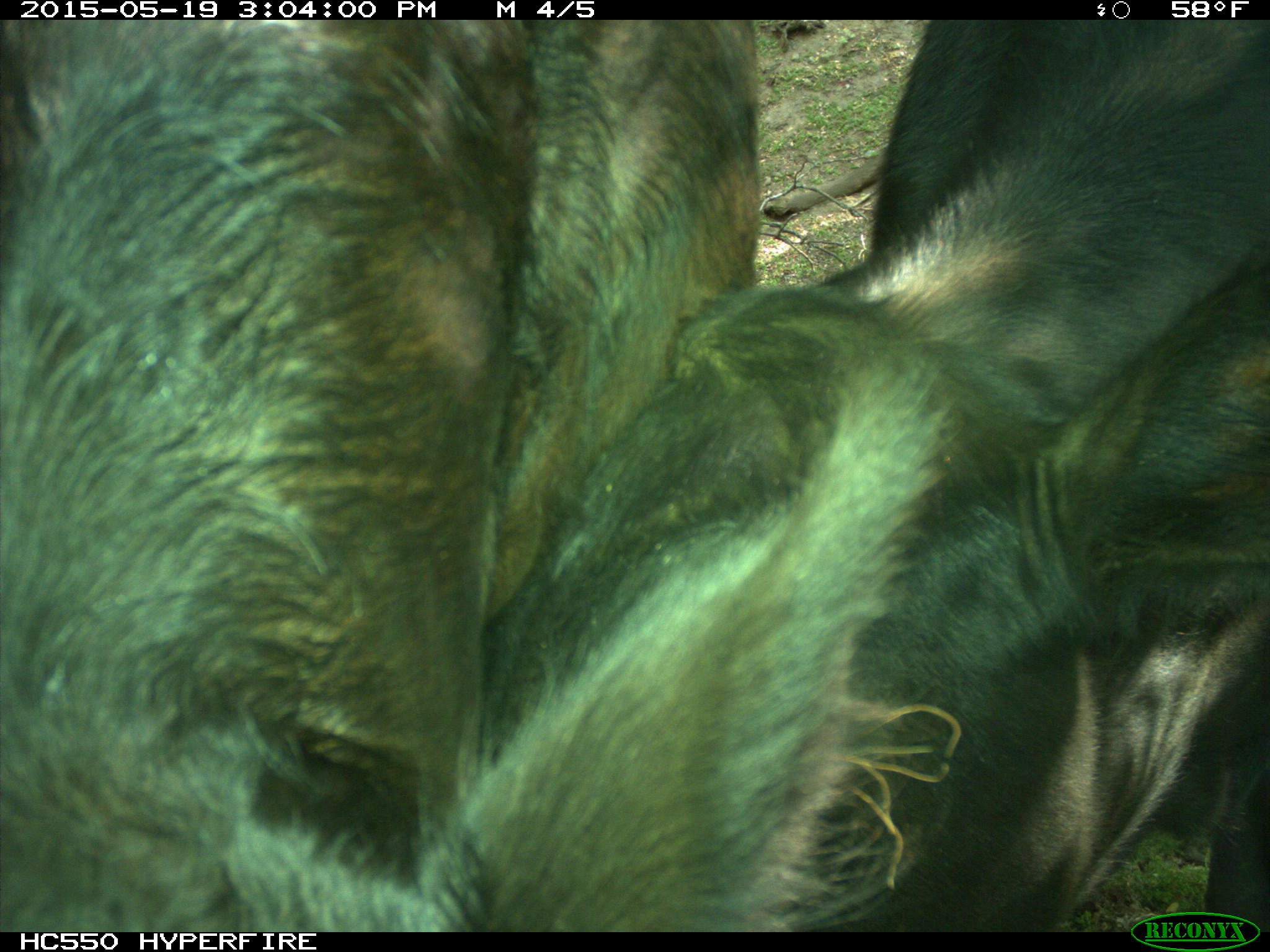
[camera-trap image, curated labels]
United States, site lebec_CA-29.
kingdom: Animalia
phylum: Chordata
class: Mammalia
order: Artiodactyla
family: Bovidae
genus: Bos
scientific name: Bos taurus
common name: domestic cow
Bos taurus (domestic cow).